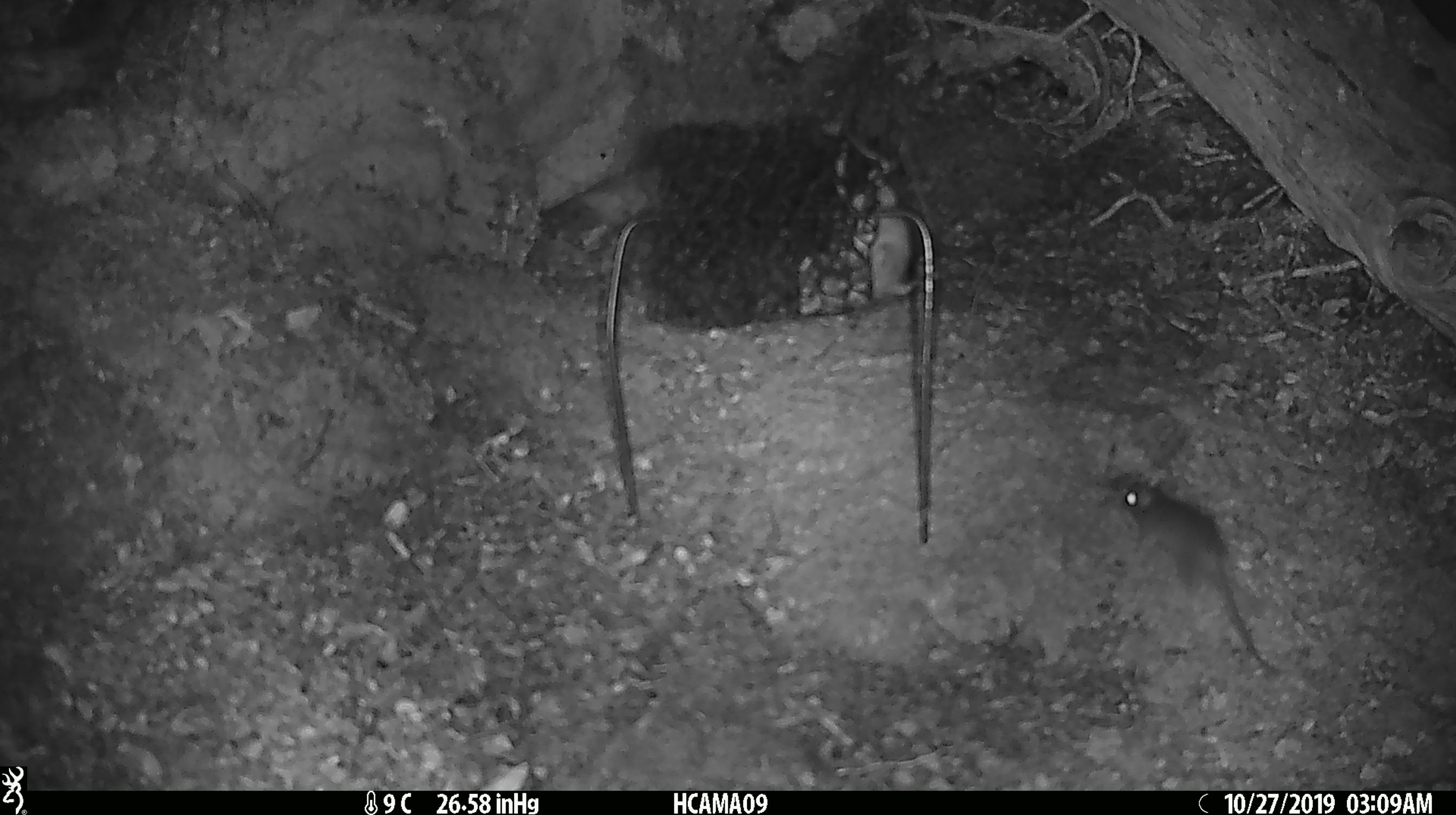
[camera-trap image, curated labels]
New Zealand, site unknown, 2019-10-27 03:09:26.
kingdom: Animalia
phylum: Chordata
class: Mammalia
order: Rodentia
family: Muridae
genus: Mus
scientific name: Mus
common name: mouse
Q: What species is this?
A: Mouse (Mus).